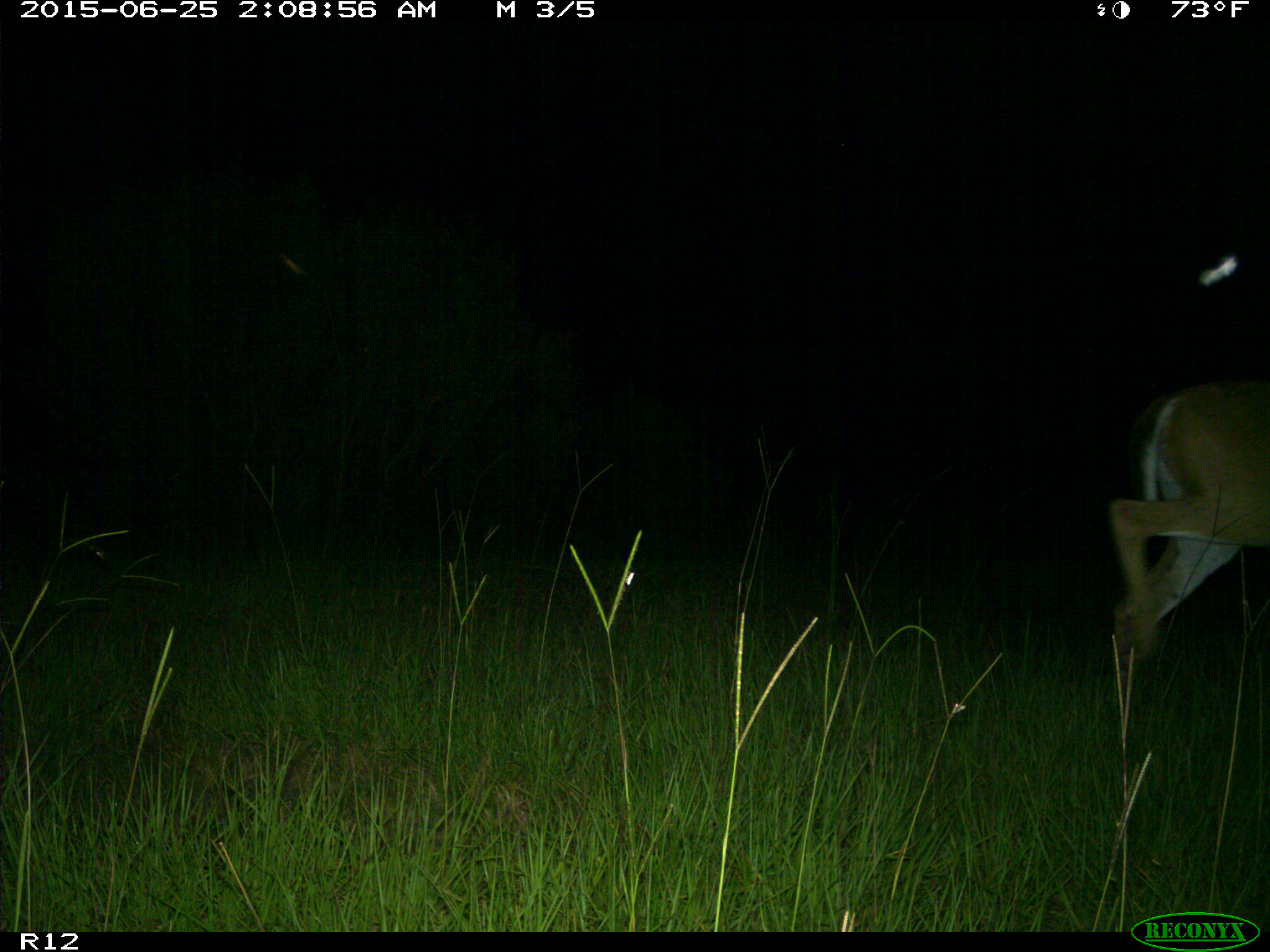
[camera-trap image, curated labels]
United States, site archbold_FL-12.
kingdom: Animalia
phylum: Chordata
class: Mammalia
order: Artiodactyla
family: Cervidae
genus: Odocoileus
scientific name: Odocoileus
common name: deer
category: unidentified deer